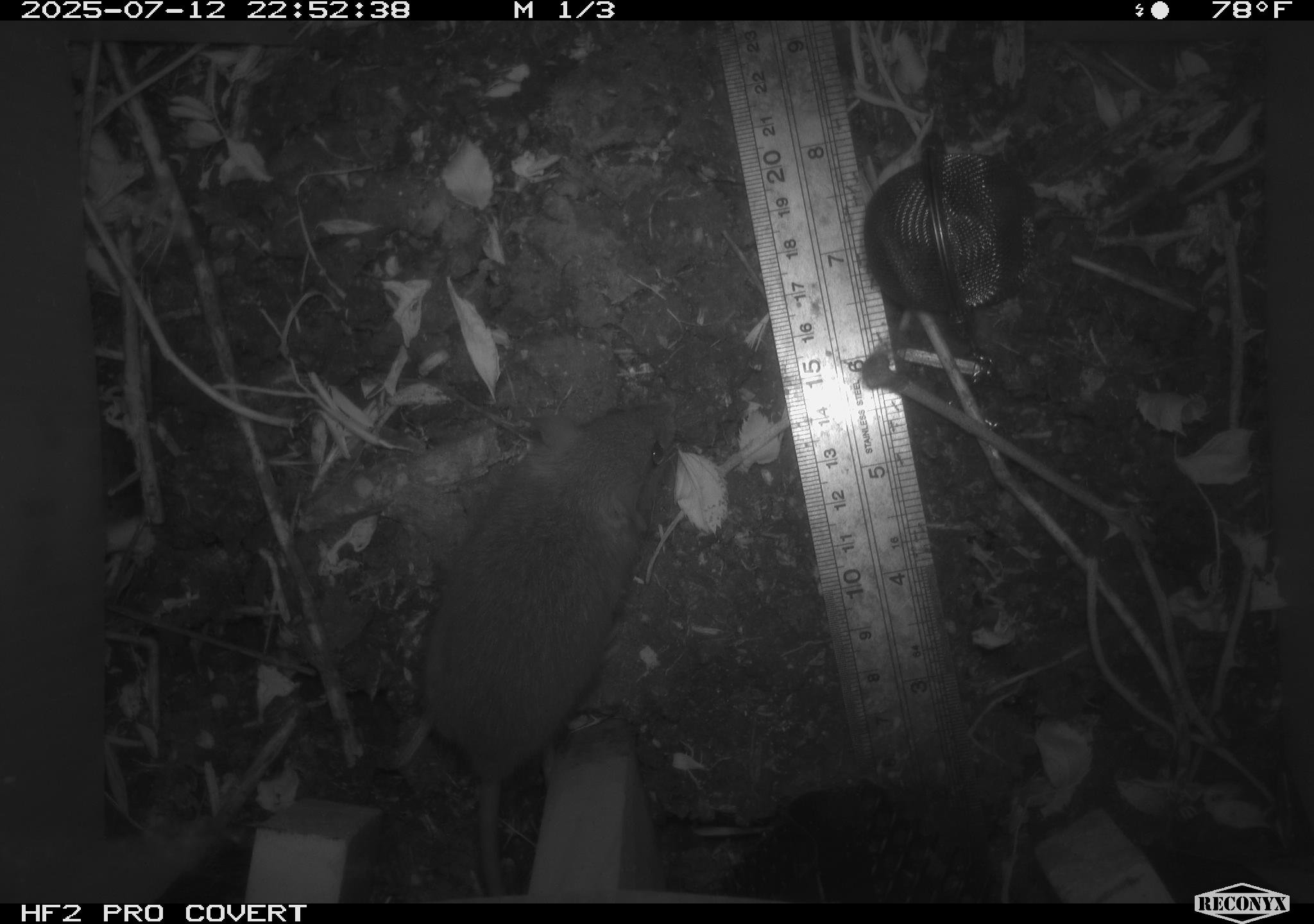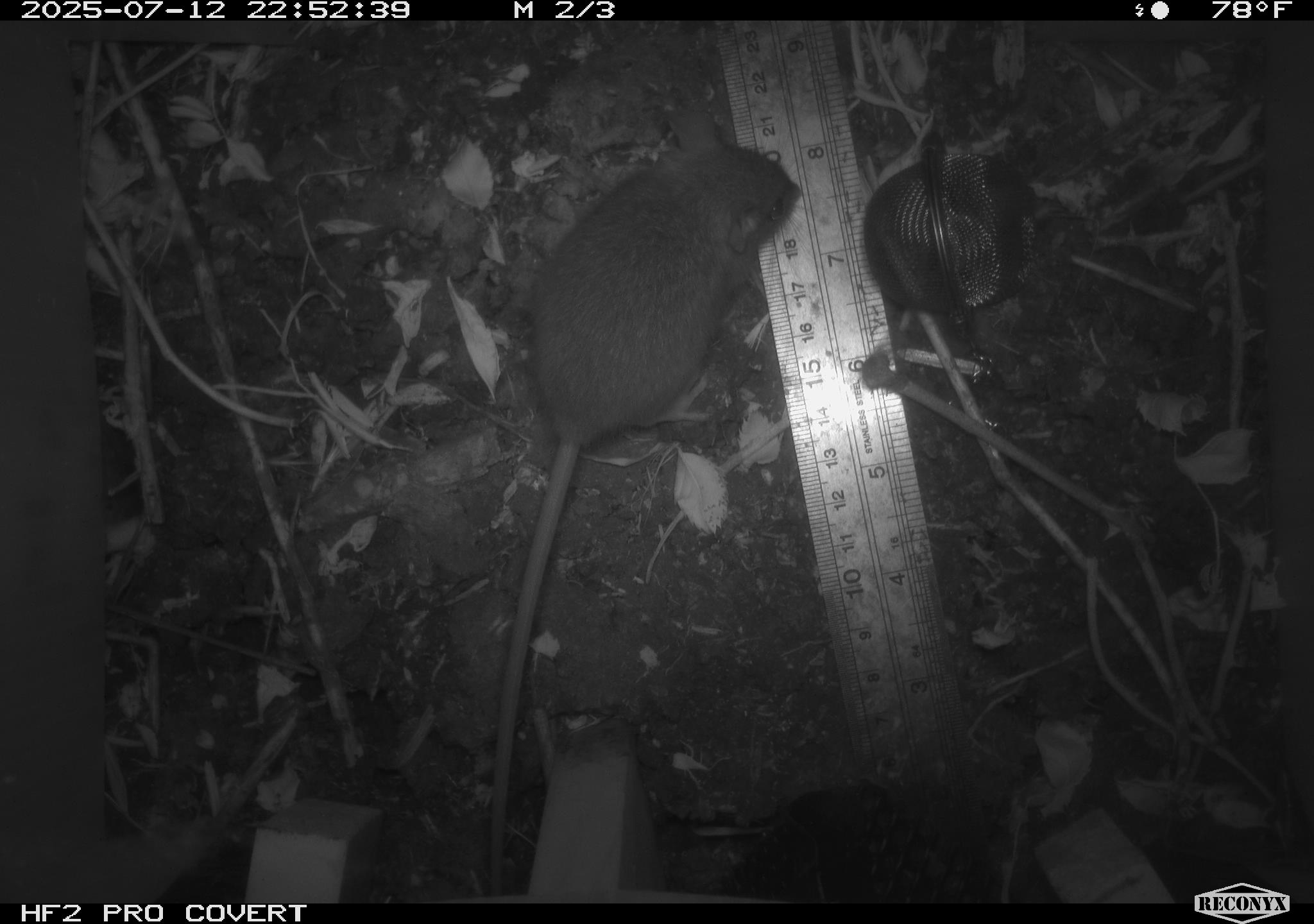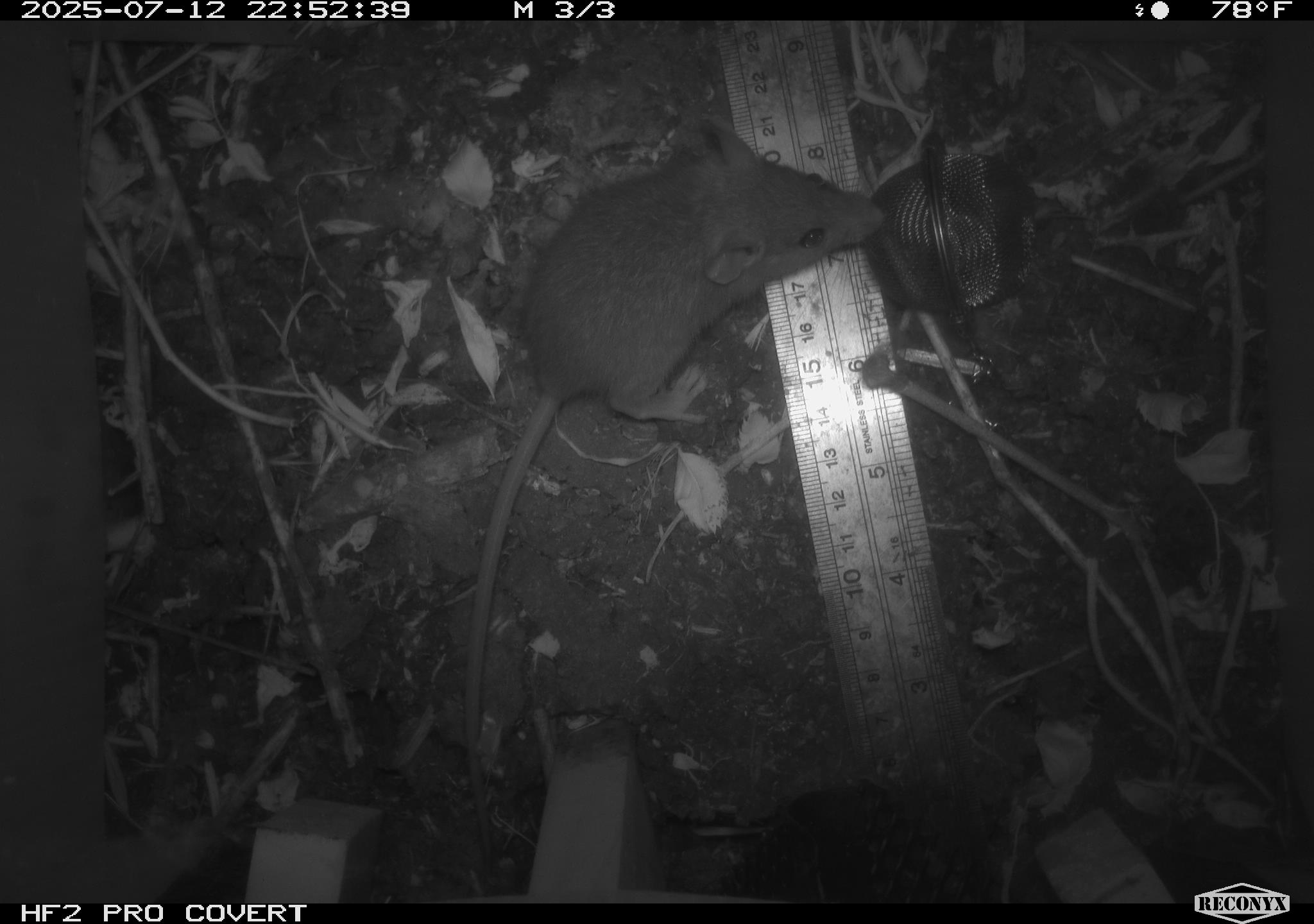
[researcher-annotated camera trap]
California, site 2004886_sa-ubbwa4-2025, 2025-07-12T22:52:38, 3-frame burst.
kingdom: Animalia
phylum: Chordata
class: Mammalia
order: Rodentia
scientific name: Rodentia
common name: rodent